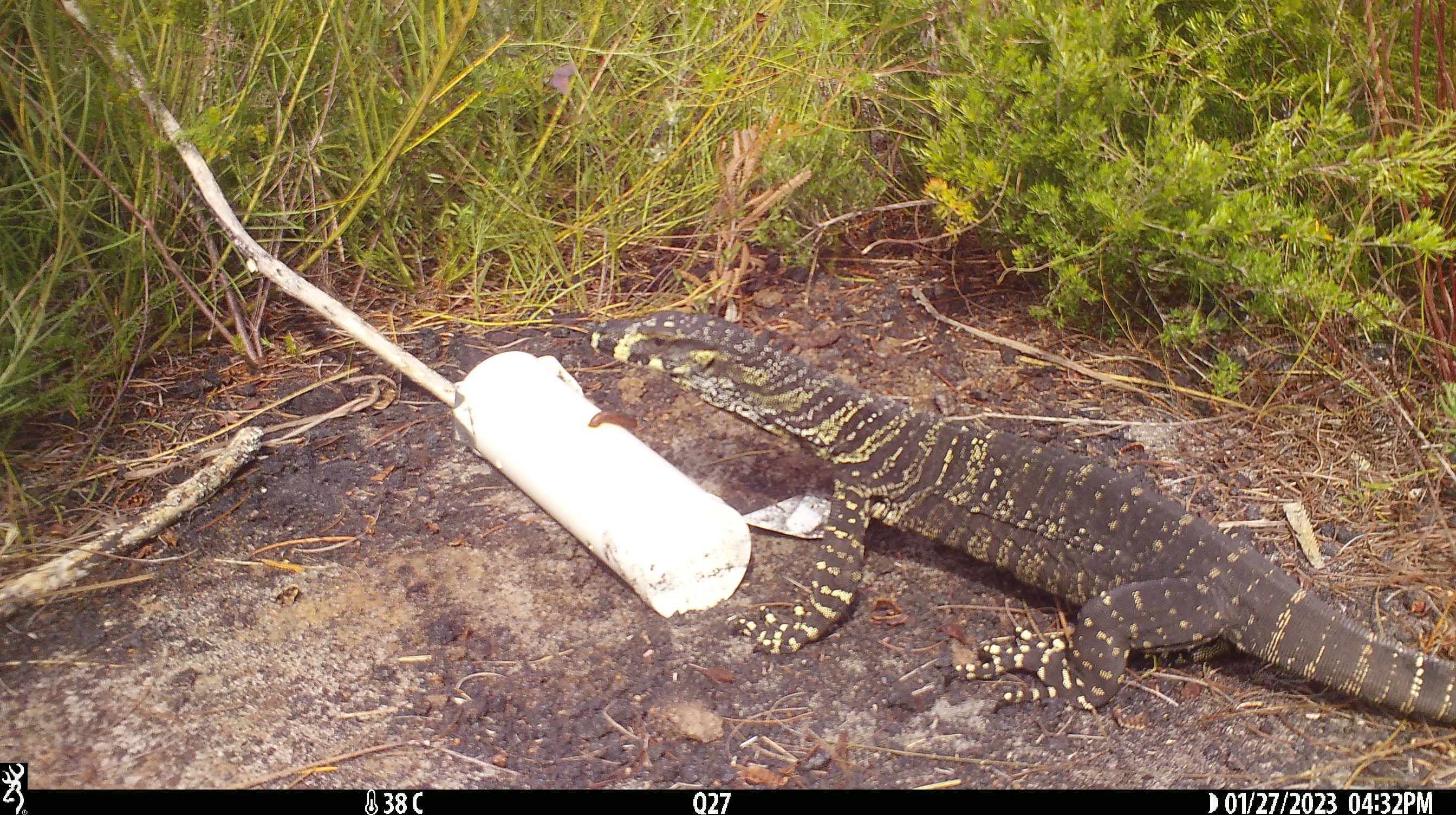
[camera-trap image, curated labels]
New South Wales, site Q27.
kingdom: Animalia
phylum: Chordata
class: Reptilia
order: Squamata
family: Varanidae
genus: Varanus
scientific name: Varanus varius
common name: lace monitor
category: goanna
Goanna (lace monitor) (Varanus varius).